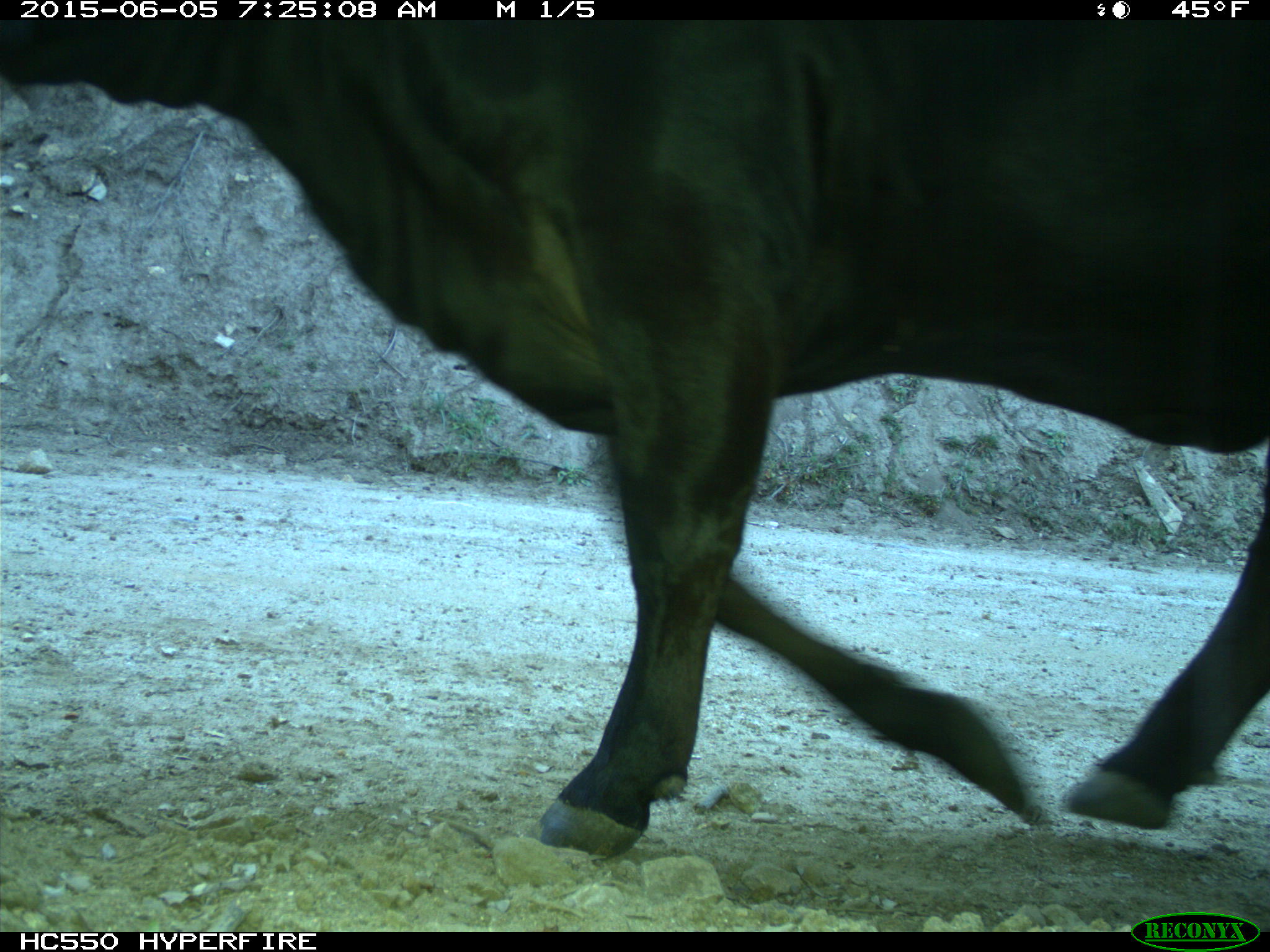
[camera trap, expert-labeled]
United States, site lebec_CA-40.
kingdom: Animalia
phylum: Chordata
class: Mammalia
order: Artiodactyla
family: Bovidae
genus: Bos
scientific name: Bos taurus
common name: domestic cow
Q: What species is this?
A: Bos taurus (domestic cow).